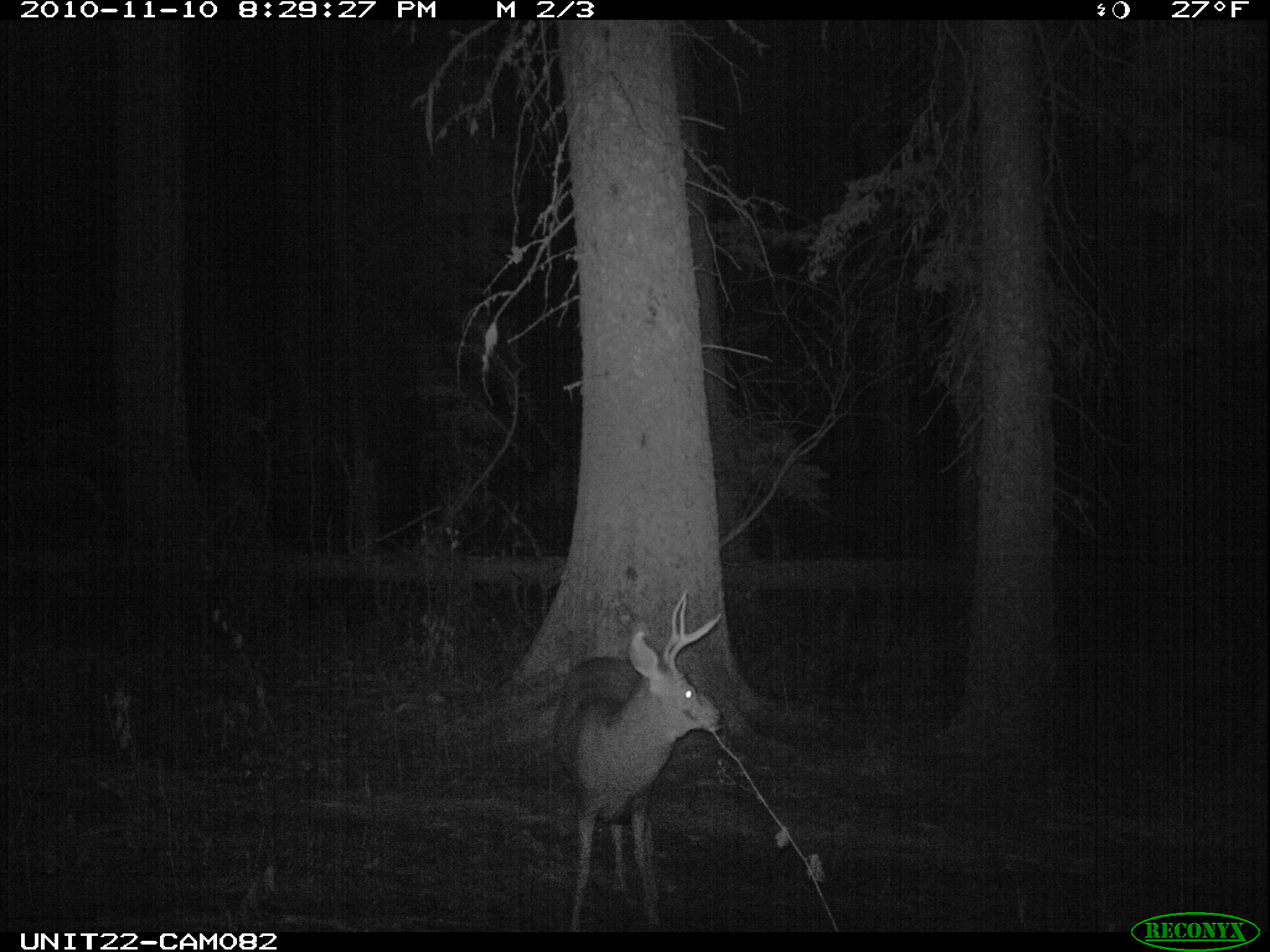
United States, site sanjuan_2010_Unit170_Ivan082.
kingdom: Animalia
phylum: Chordata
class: Mammalia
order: Artiodactyla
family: Cervidae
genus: Odocoileus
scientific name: Odocoileus hemionus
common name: mule deer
Odocoileus hemionus (mule deer).